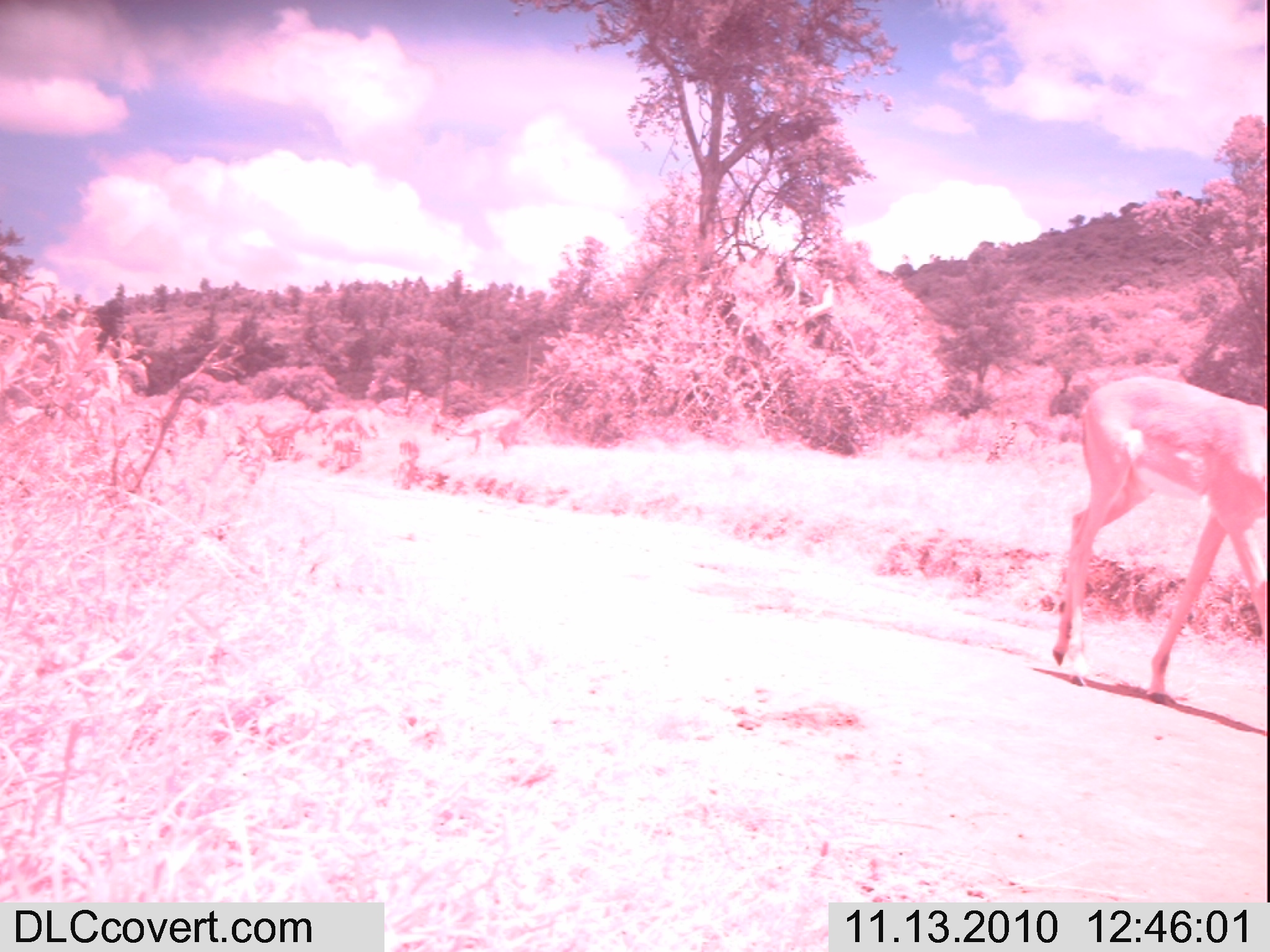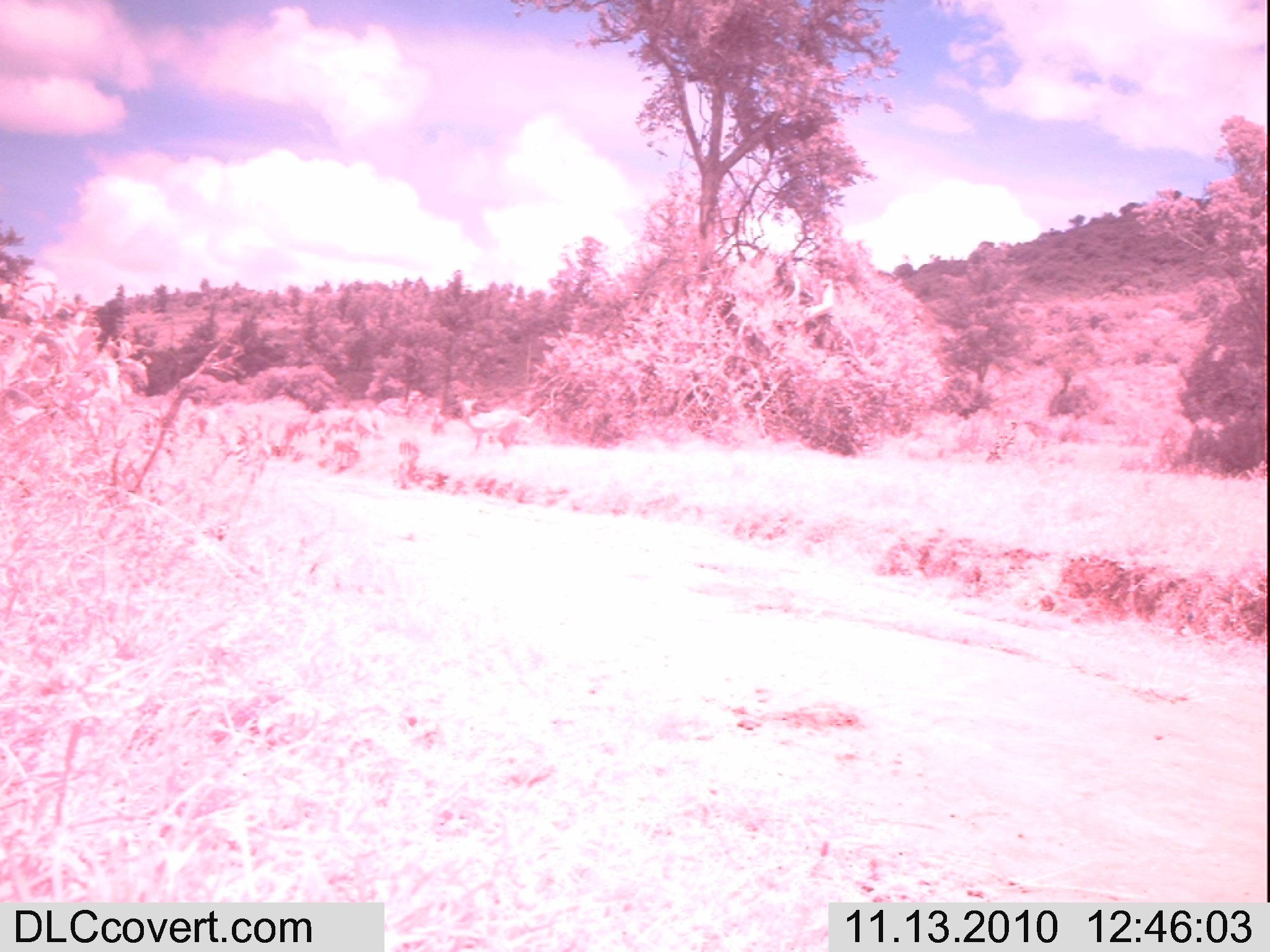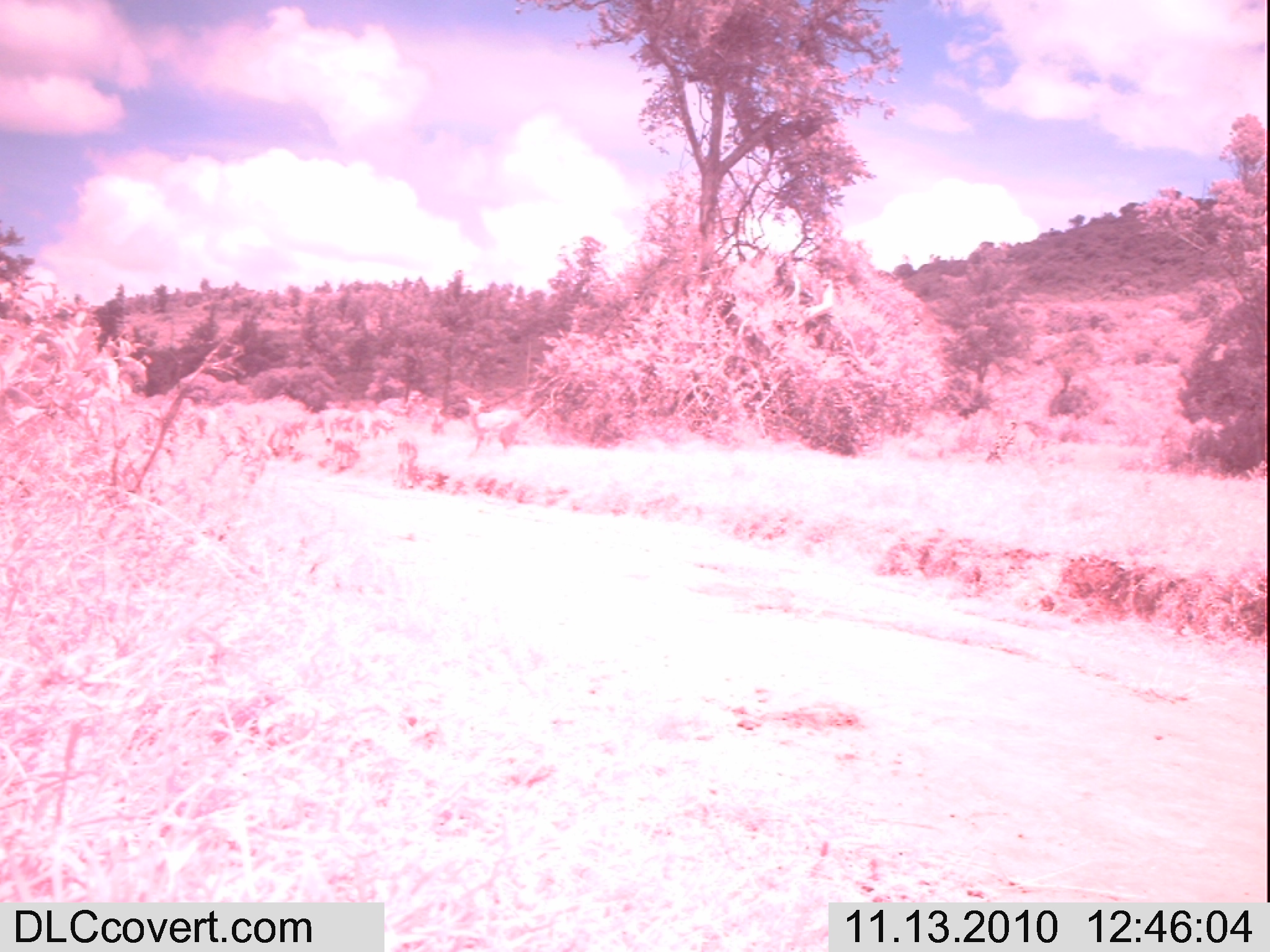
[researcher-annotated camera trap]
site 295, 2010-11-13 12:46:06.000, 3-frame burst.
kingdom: Animalia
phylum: Chordata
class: Mammalia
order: Artiodactyla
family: Bovidae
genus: Aepyceros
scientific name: Aepyceros melampus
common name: impala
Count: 6.